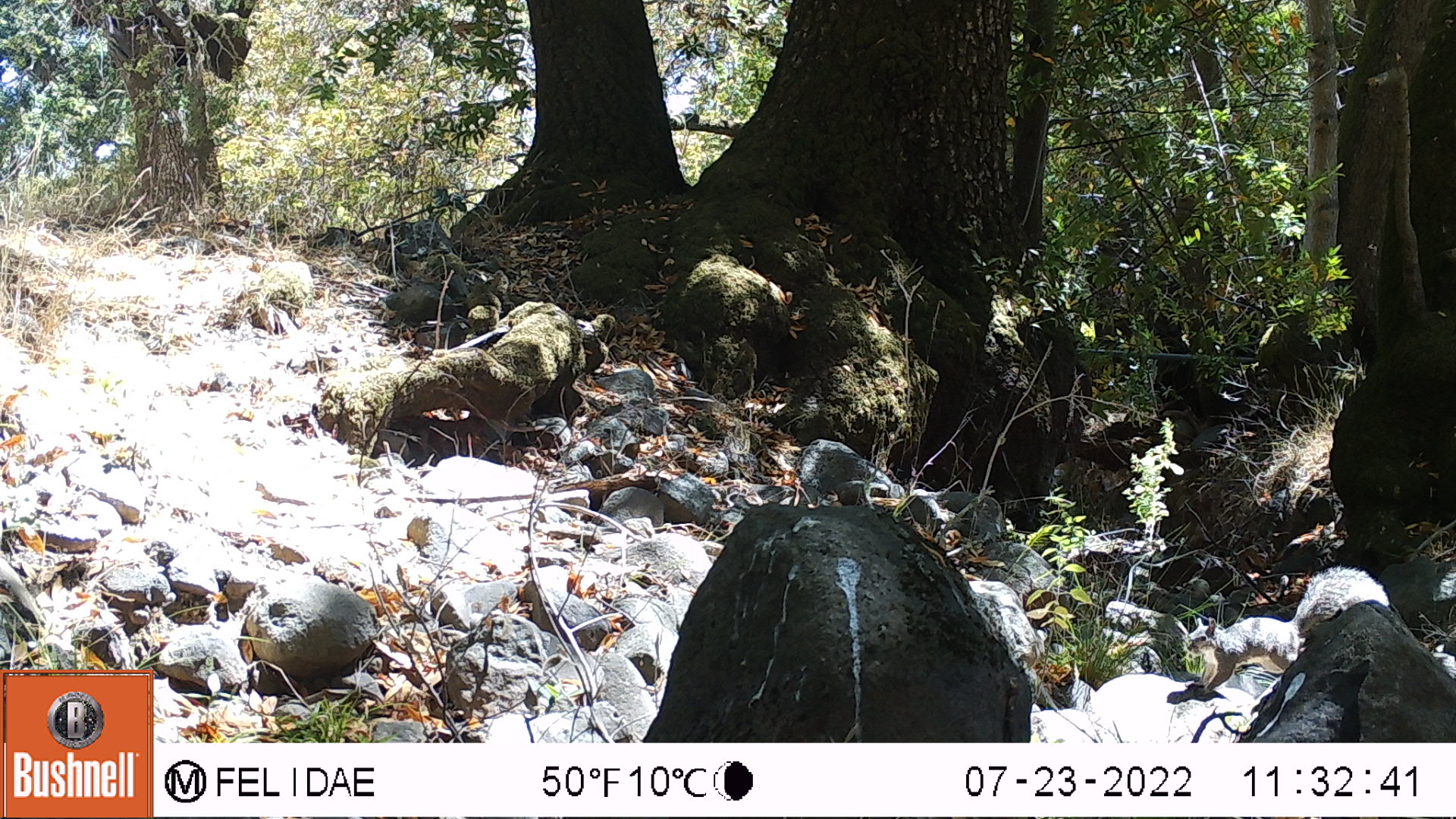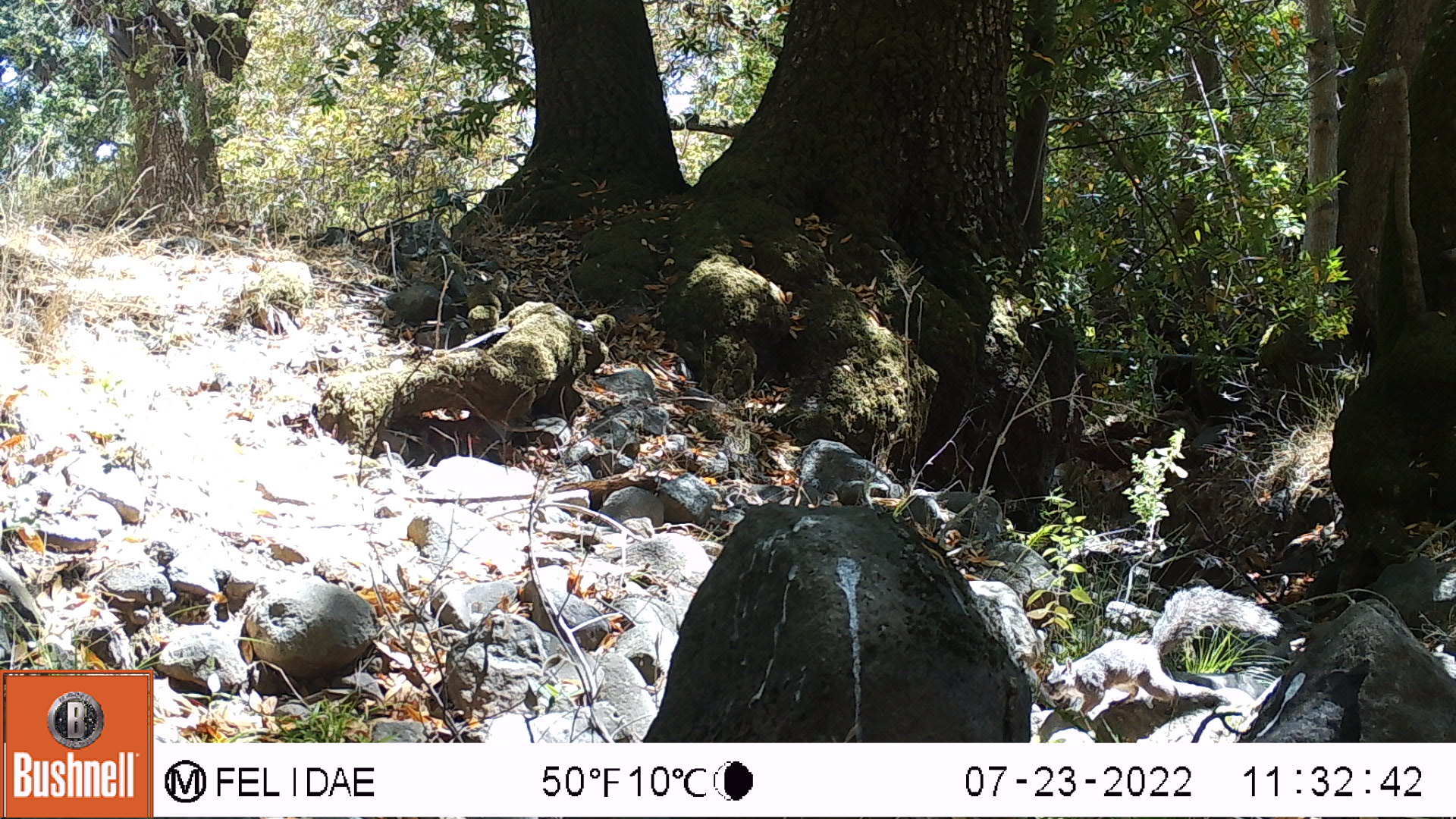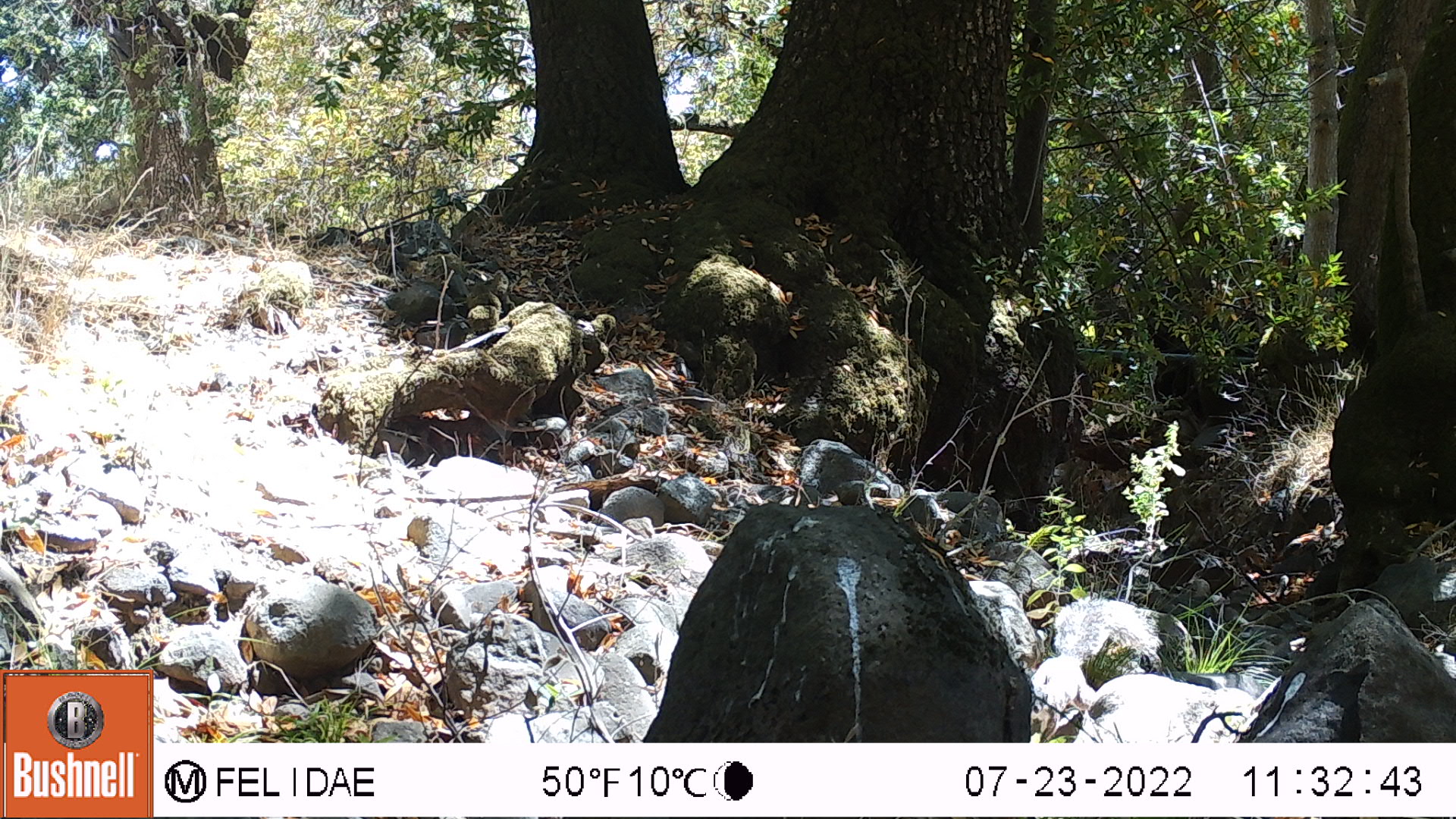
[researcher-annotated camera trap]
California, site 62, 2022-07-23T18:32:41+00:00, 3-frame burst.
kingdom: Animalia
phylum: Chordata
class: Mammalia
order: Rodentia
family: Sciuridae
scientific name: Sciuridae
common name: squirrel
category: unknown squirrel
Unknown squirrel (squirrel) (Sciuridae).